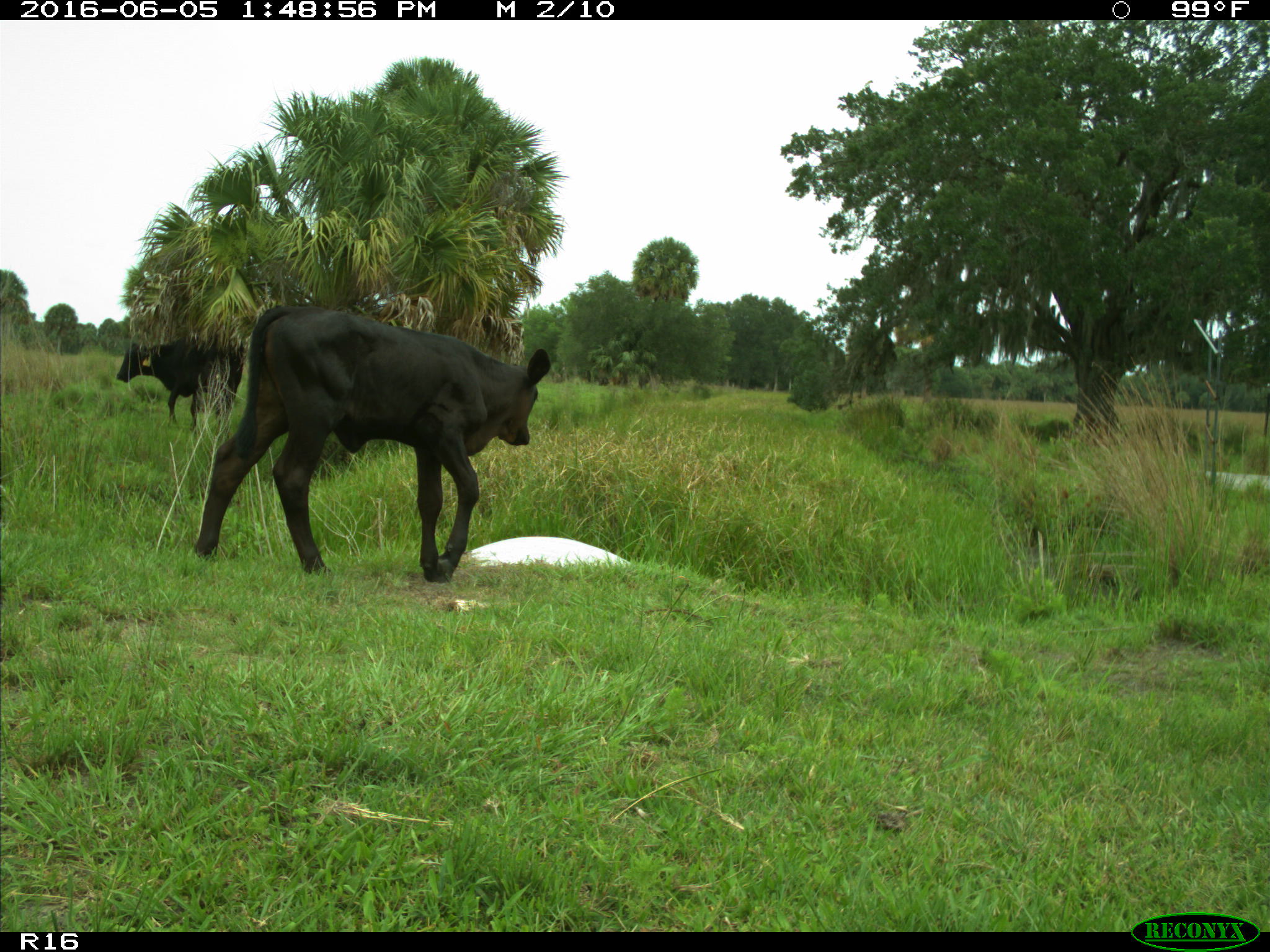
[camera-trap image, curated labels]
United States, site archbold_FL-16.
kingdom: Animalia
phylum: Chordata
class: Mammalia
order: Artiodactyla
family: Bovidae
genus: Bos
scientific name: Bos taurus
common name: domestic cow